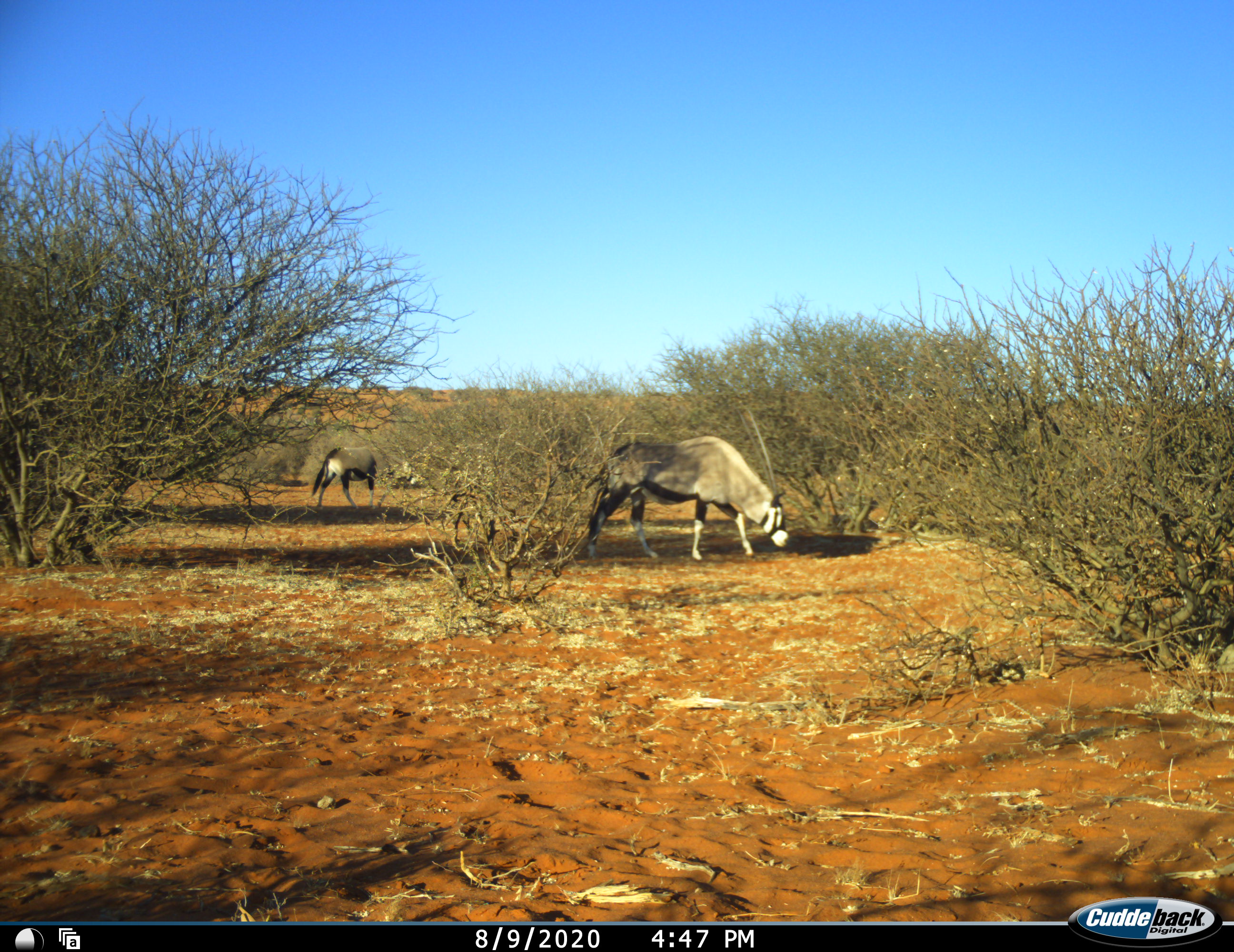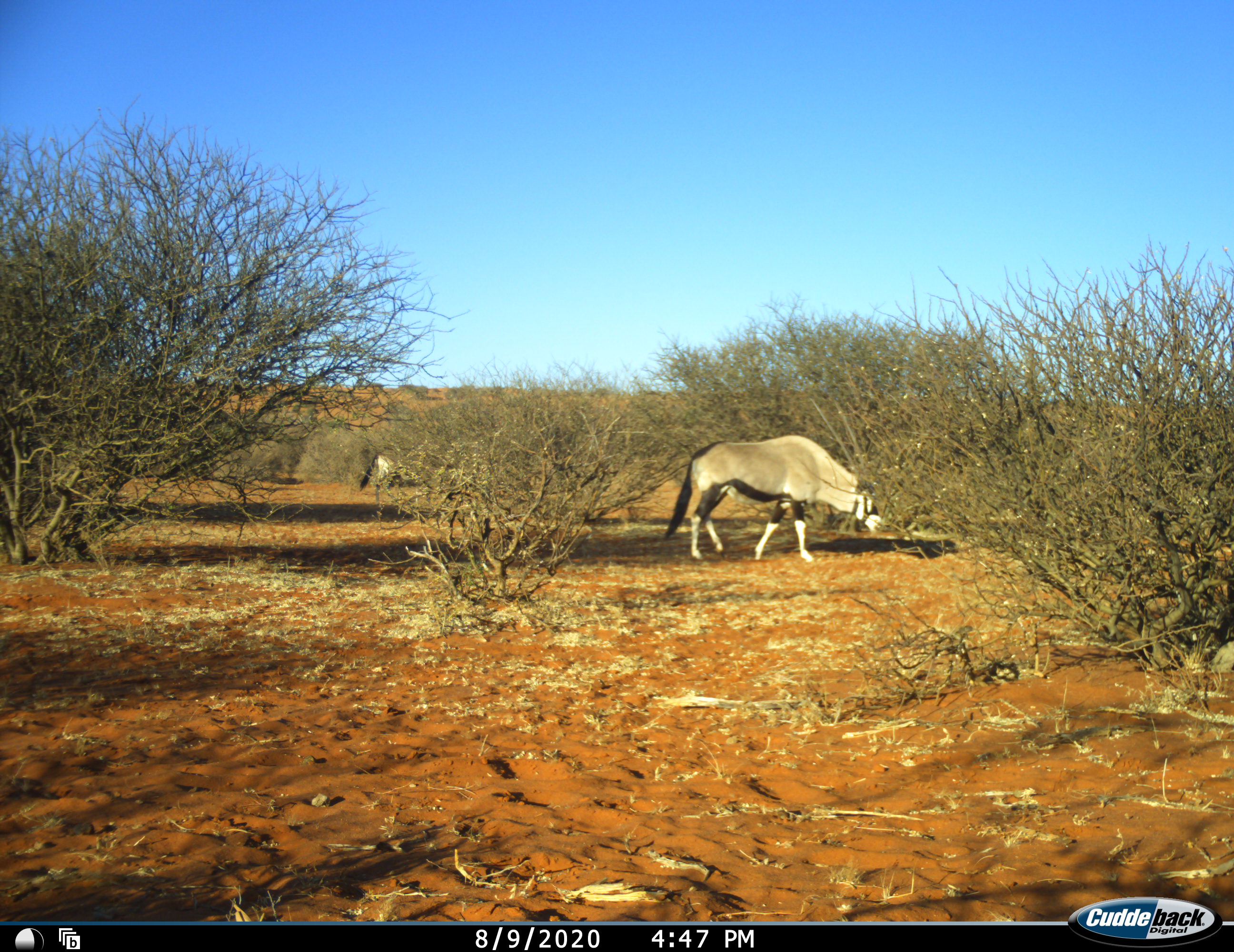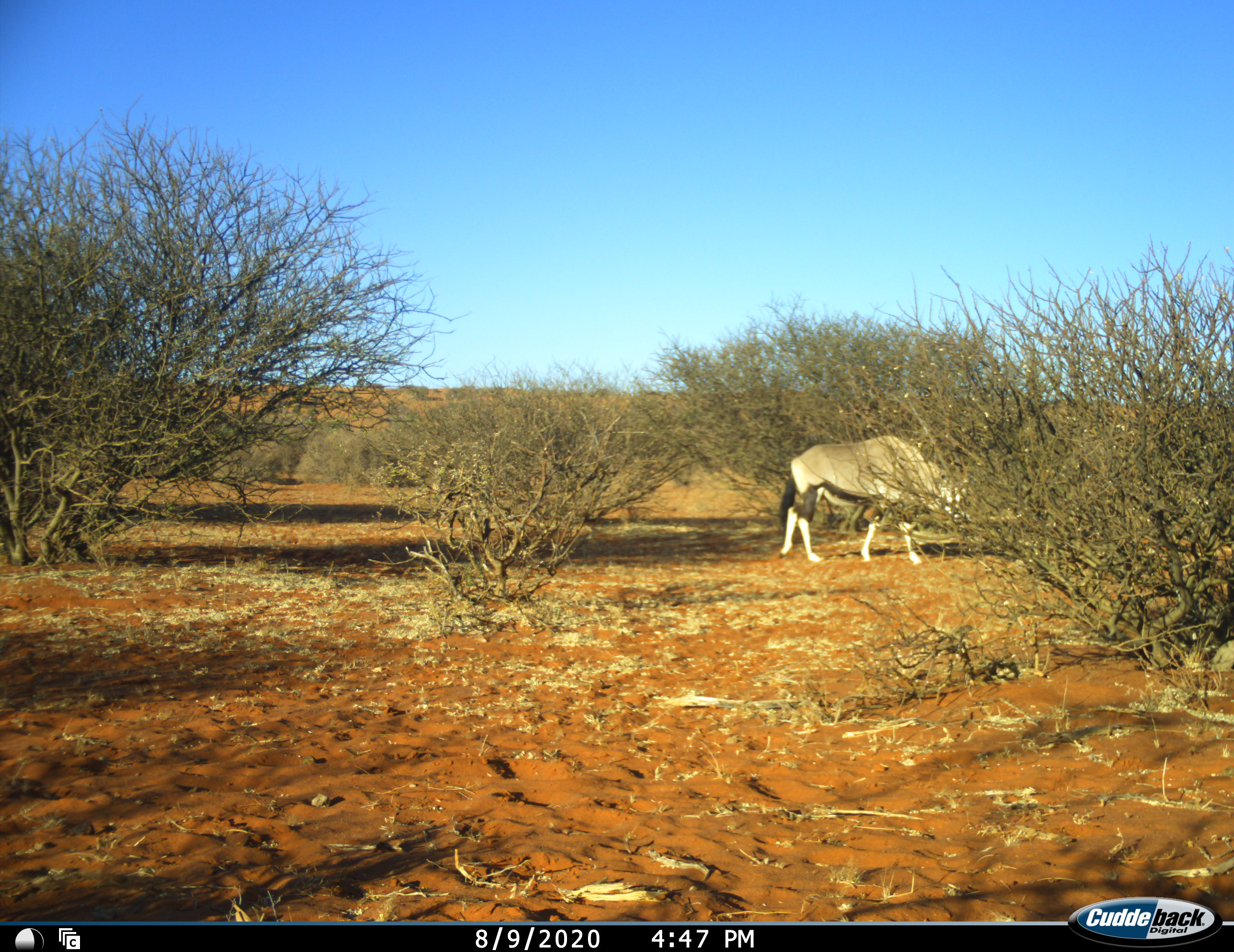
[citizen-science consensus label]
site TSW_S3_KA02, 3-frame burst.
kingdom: Animalia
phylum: Chordata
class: Mammalia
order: Artiodactyla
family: Bovidae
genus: Oryx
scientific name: Oryx gazella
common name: gemsbok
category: oryx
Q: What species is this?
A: Oryx (gemsbok) (Oryx gazella).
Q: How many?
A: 2.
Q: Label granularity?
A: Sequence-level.